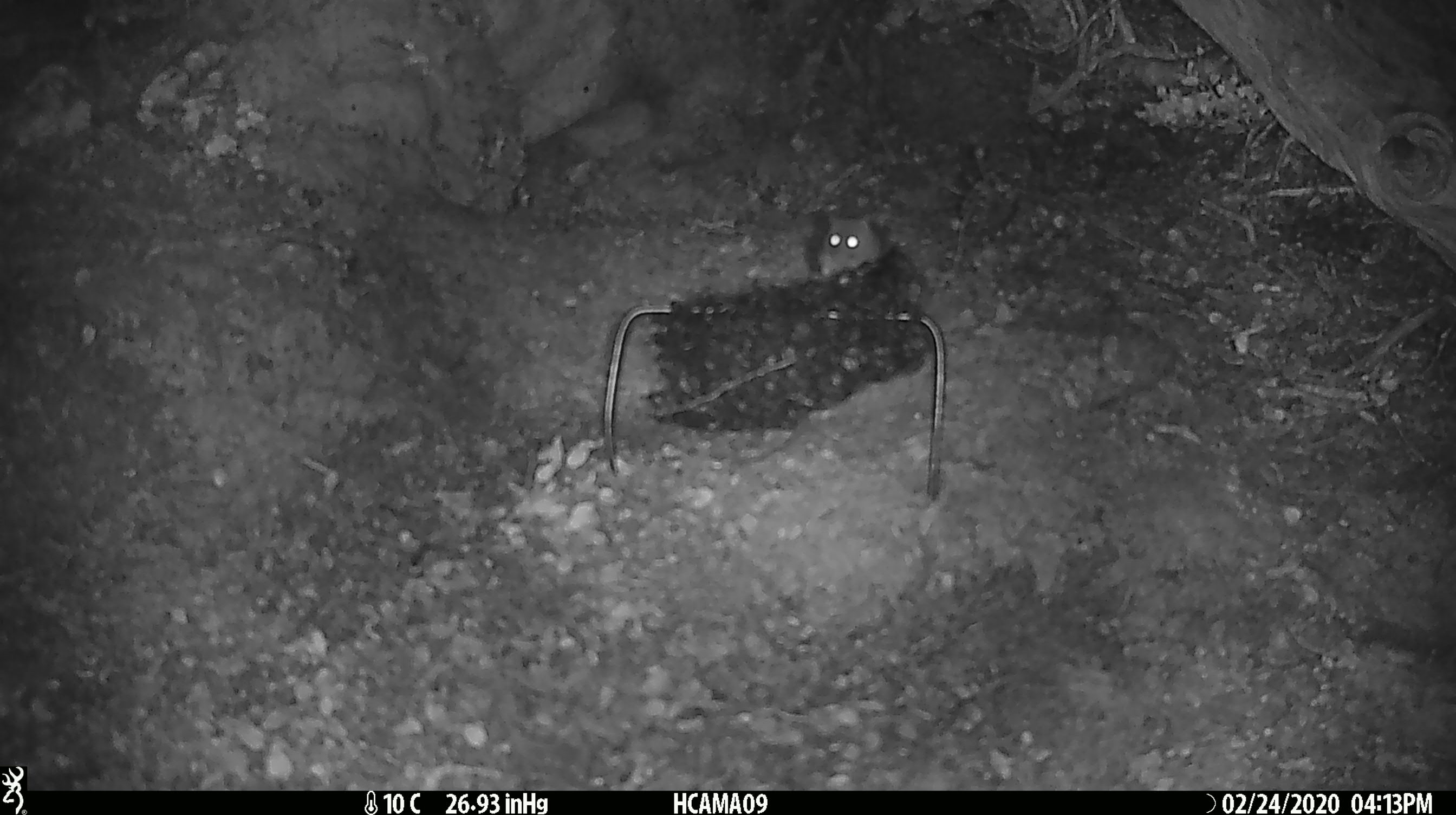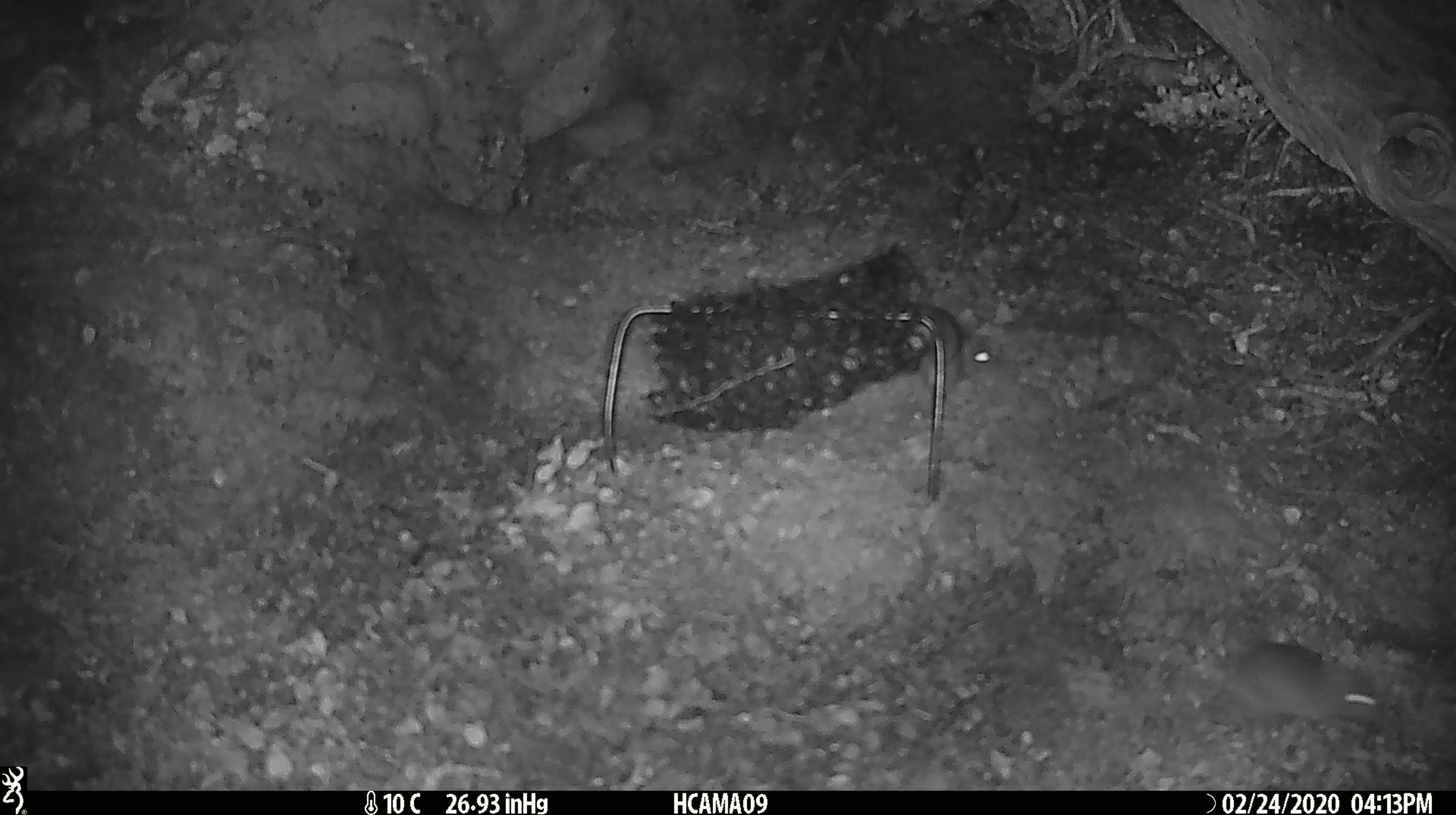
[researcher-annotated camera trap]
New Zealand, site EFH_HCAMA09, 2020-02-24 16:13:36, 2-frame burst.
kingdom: Animalia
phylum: Chordata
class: Mammalia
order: Rodentia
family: Muridae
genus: Mus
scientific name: Mus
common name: mouse